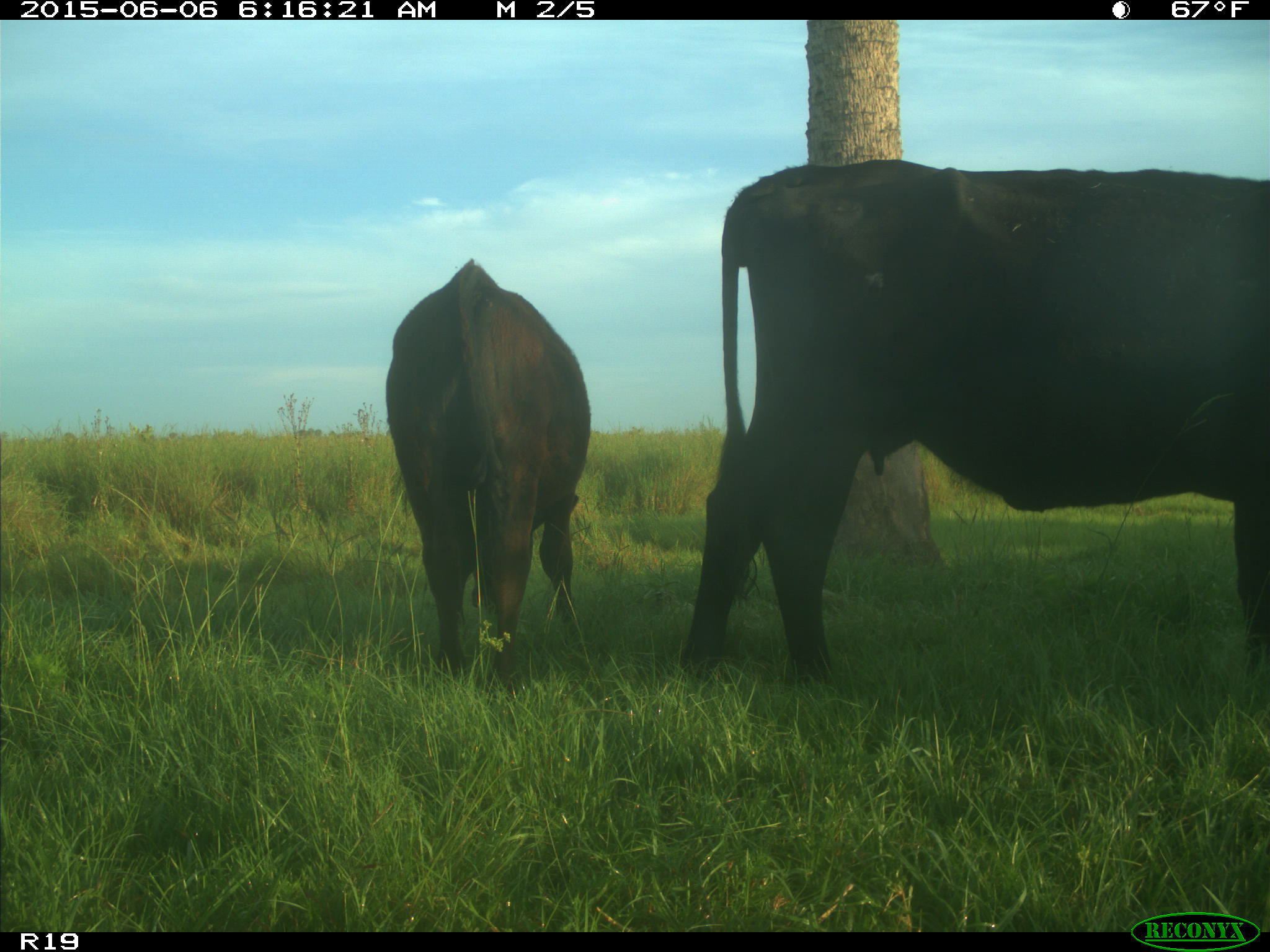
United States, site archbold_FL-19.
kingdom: Animalia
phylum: Chordata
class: Mammalia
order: Artiodactyla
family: Bovidae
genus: Bos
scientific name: Bos taurus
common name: domestic cow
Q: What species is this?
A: Bos taurus (domestic cow).